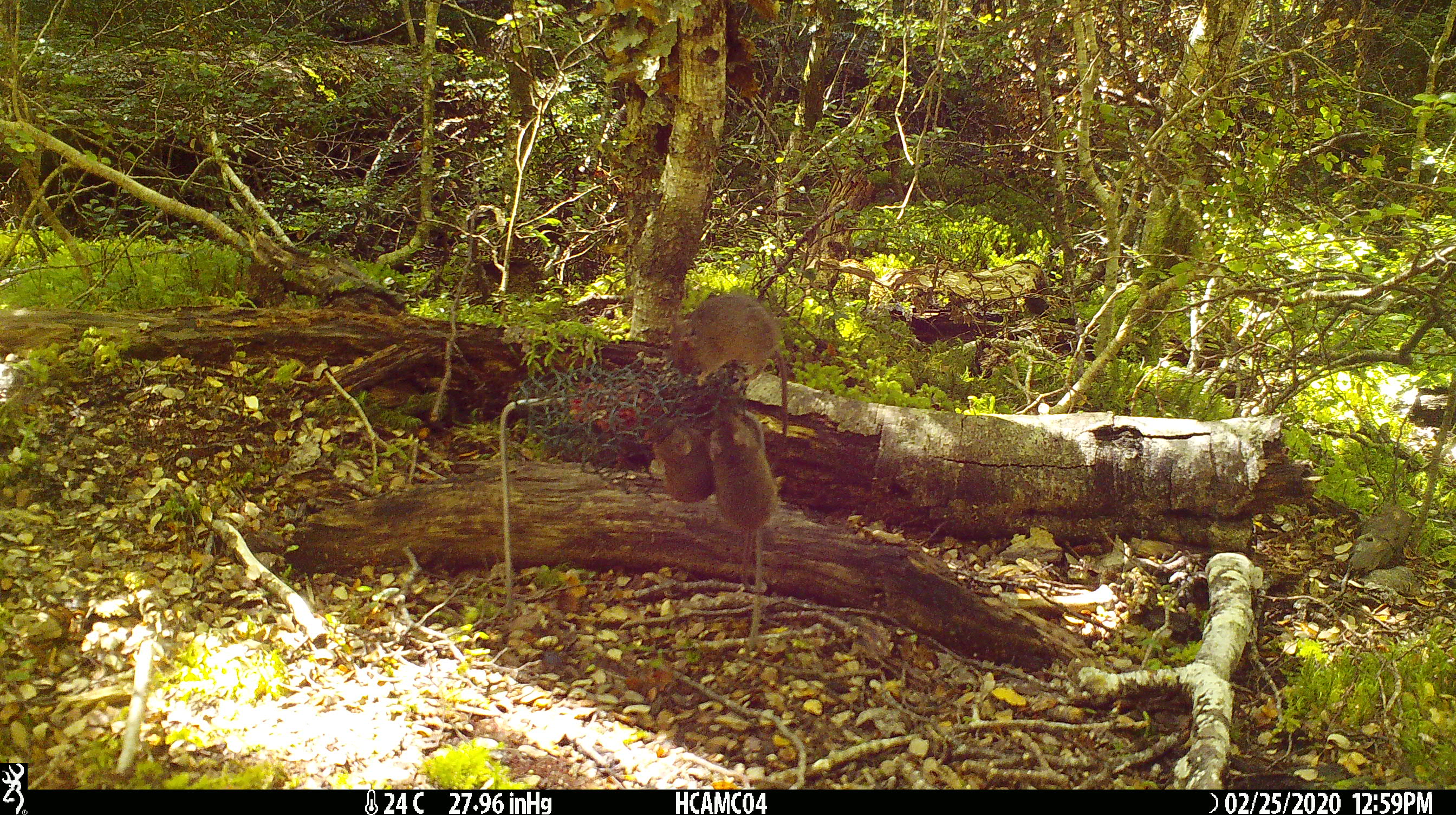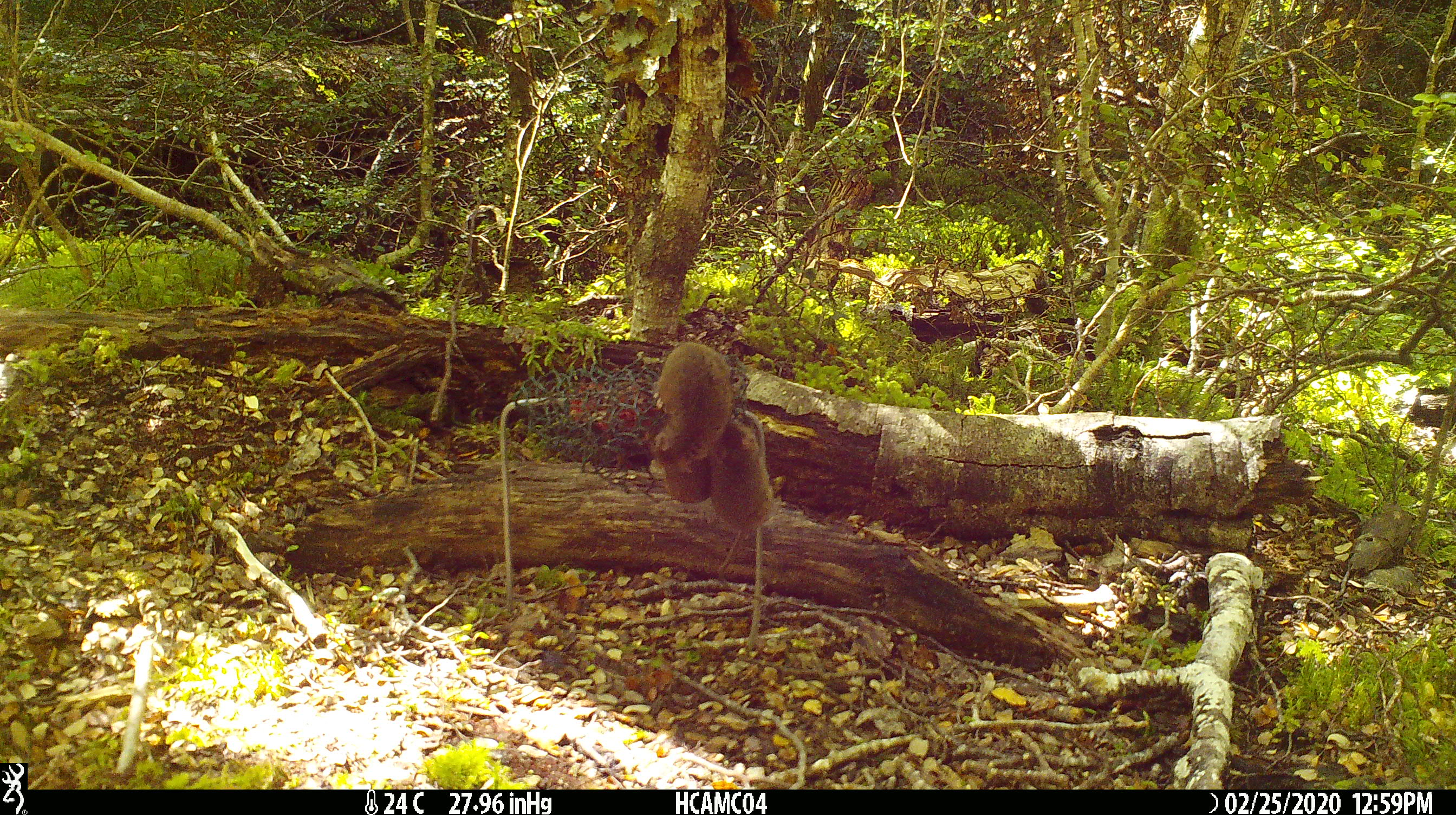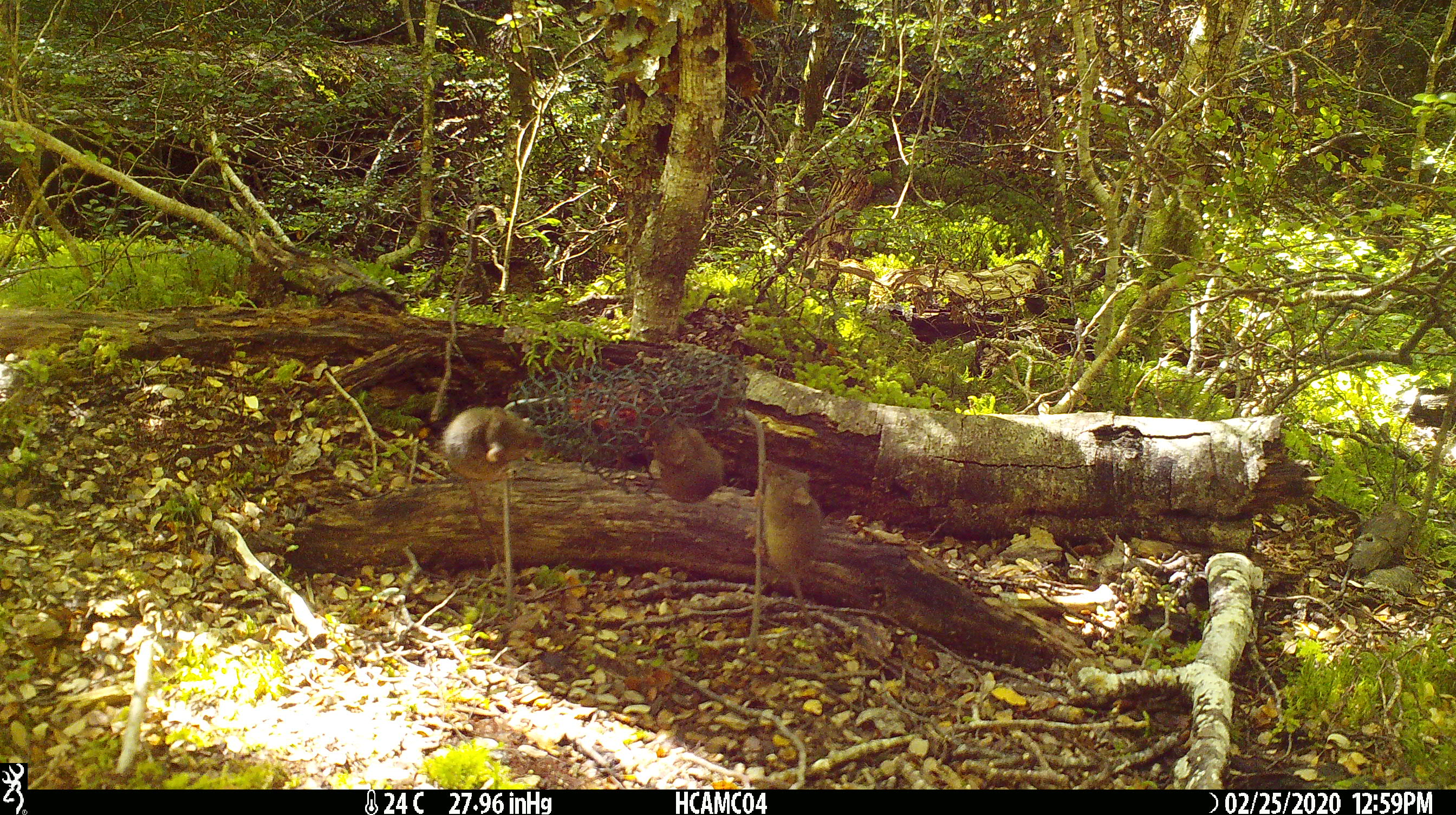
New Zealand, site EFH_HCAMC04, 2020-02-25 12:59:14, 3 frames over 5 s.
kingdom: Animalia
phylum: Chordata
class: Mammalia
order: Rodentia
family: Muridae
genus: Mus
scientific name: Mus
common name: mouse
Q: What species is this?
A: Mouse (Mus).